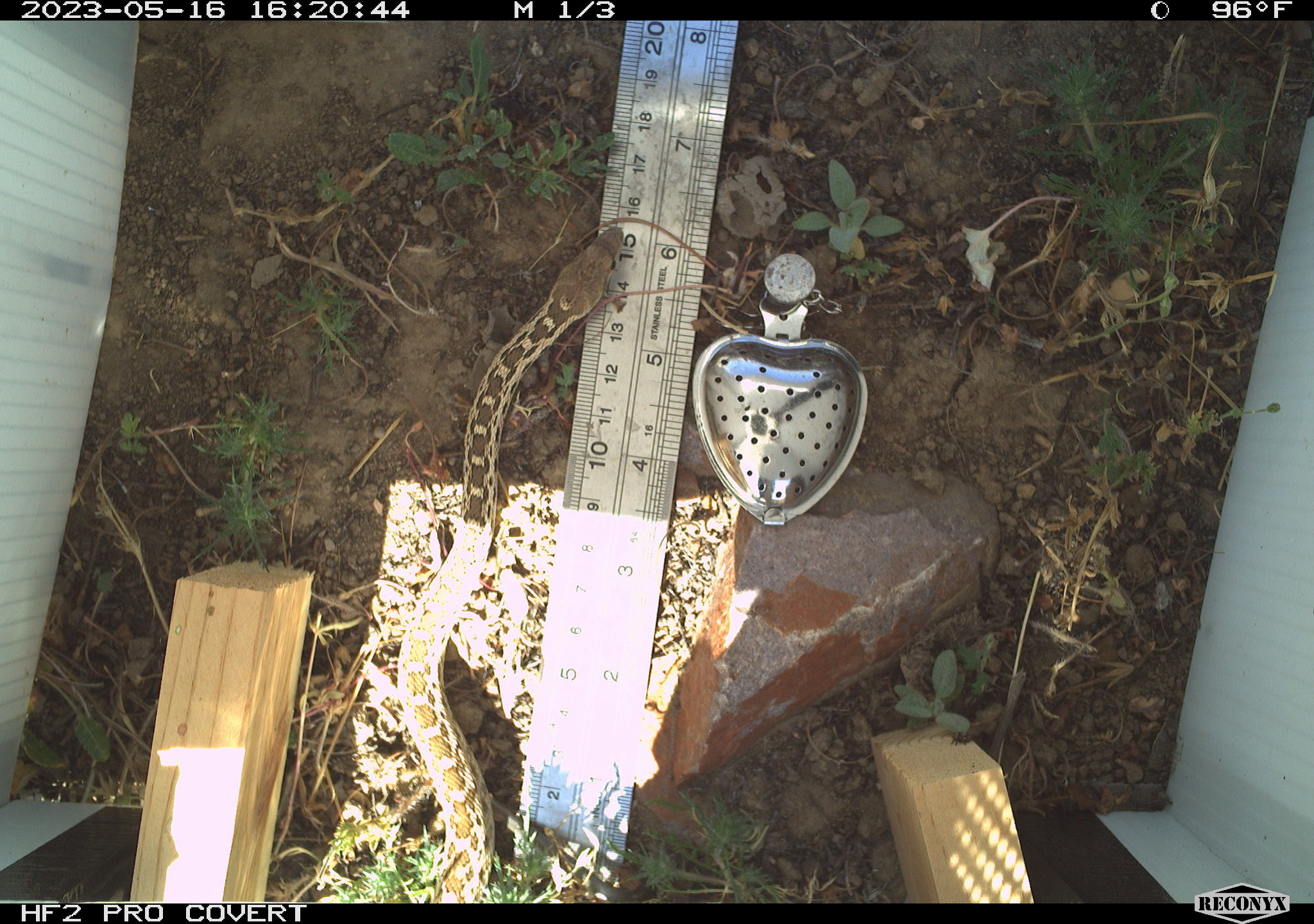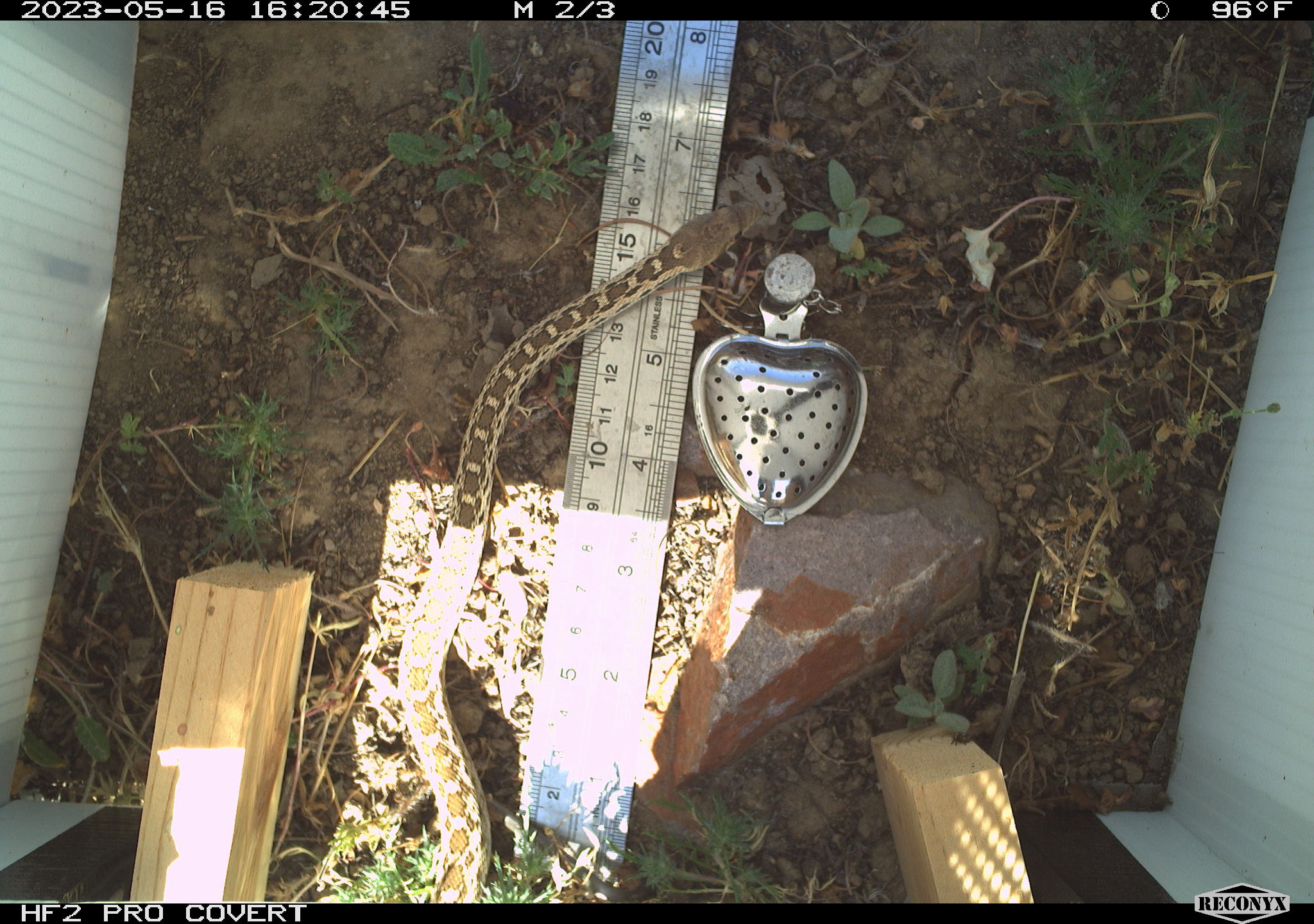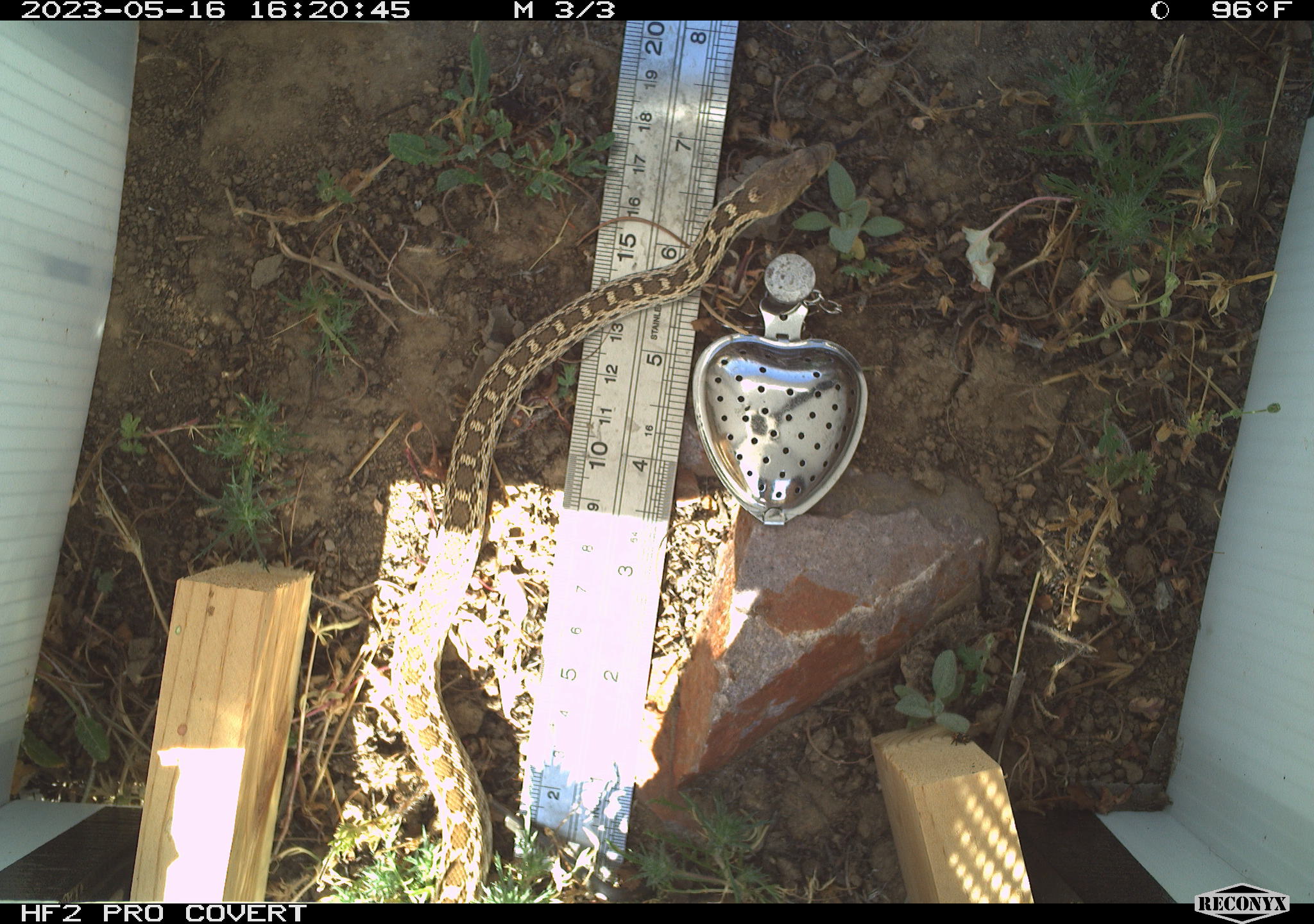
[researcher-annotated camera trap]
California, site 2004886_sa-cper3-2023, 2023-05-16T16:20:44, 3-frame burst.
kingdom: Animalia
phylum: Chordata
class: Reptilia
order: Squamata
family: Colubridae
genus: Pituophis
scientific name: Pituophis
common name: bullsnakes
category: pituophis species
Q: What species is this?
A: Pituophis species (bullsnakes) (Pituophis).